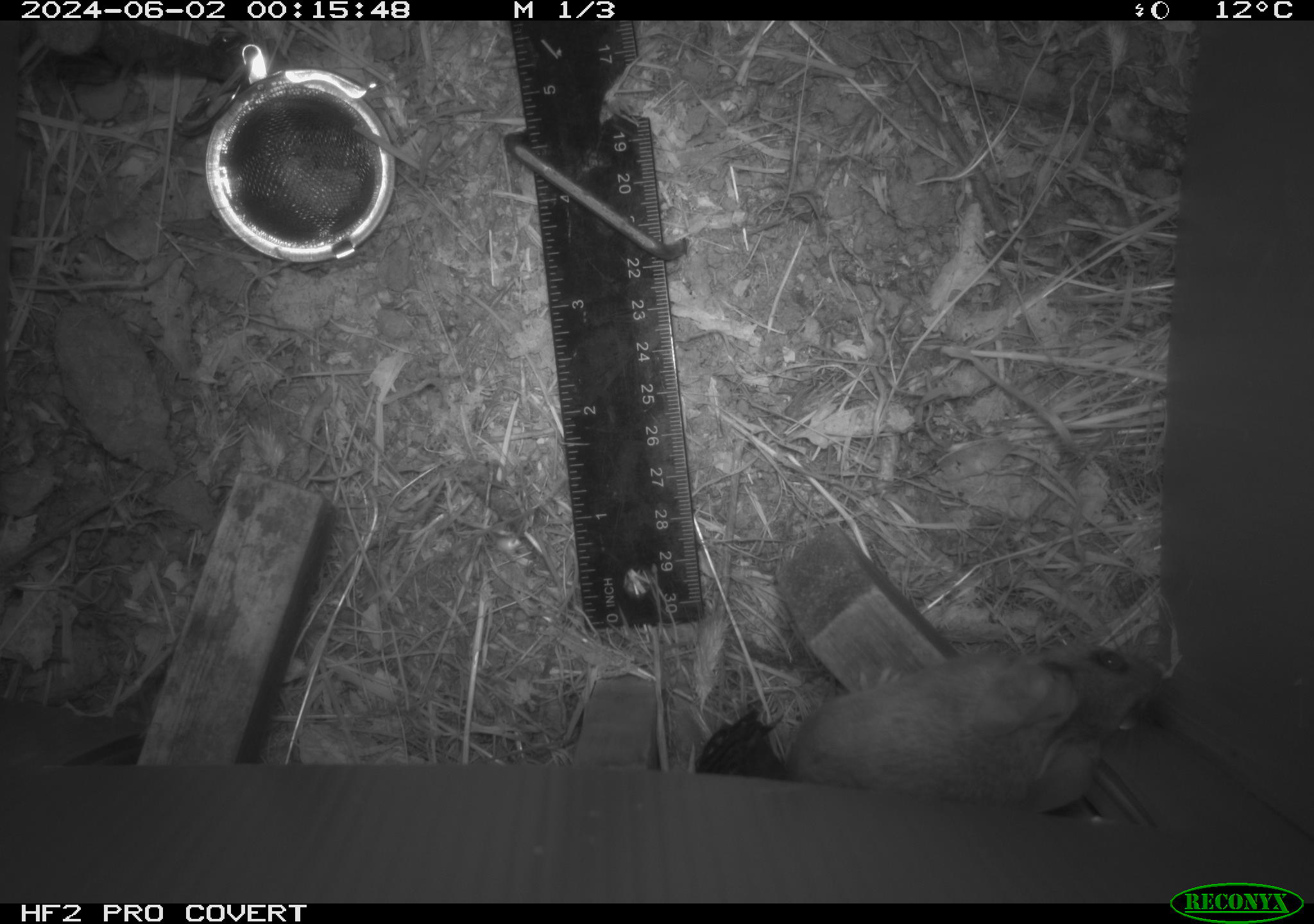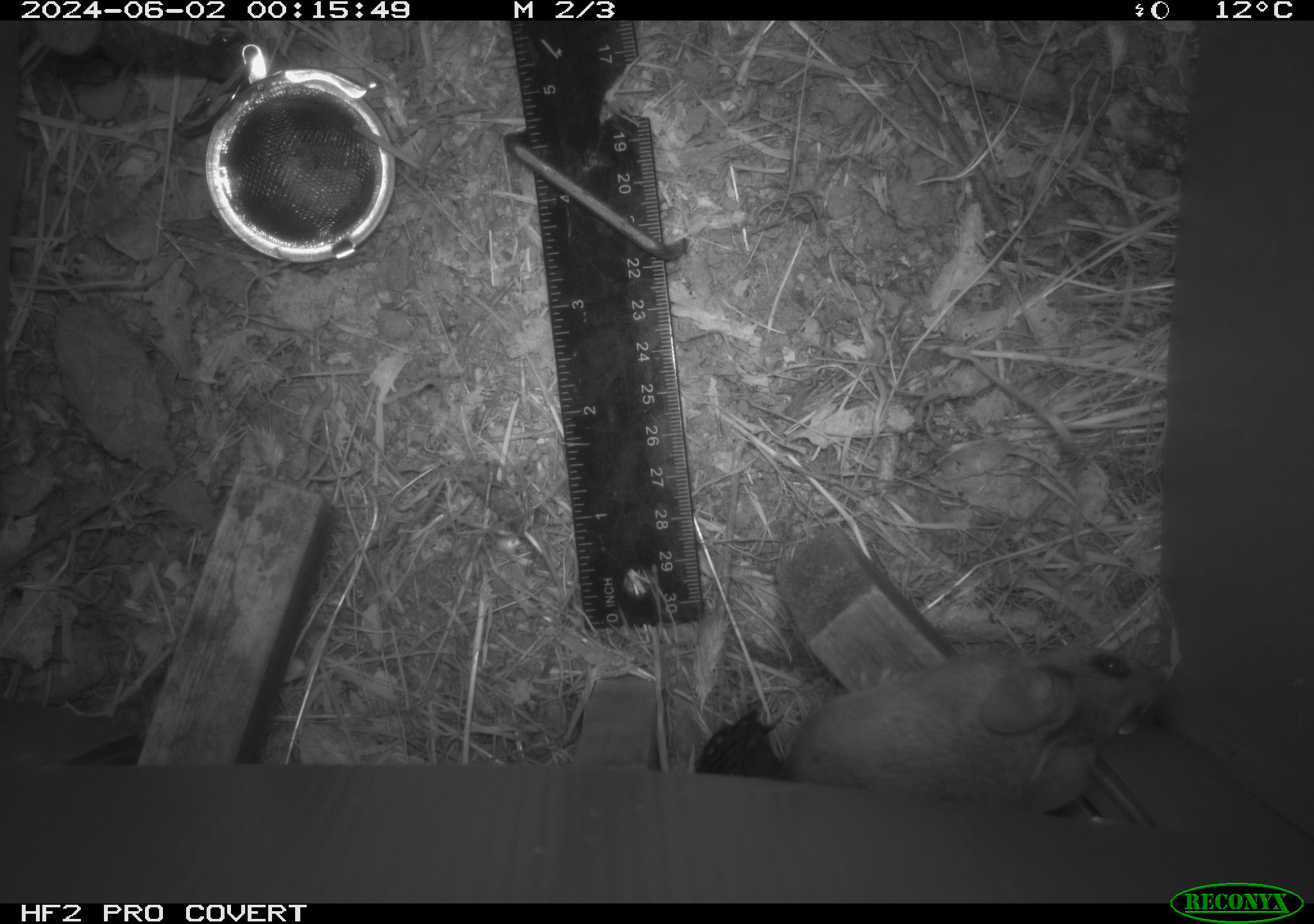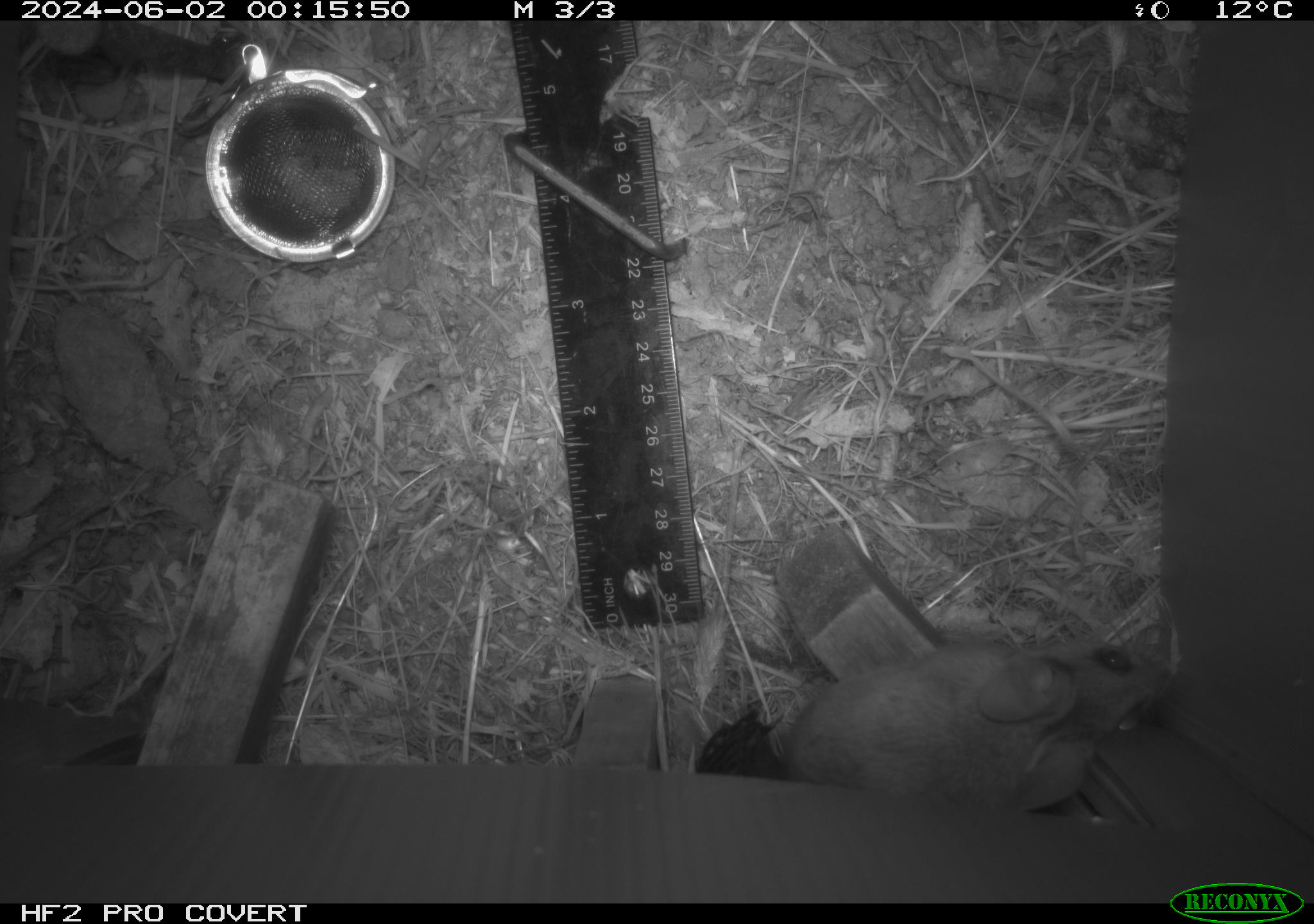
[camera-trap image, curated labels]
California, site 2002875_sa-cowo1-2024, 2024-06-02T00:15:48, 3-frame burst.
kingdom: Animalia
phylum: Chordata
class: Mammalia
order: Rodentia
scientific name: Rodentia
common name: rodent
Rodent (Rodentia).